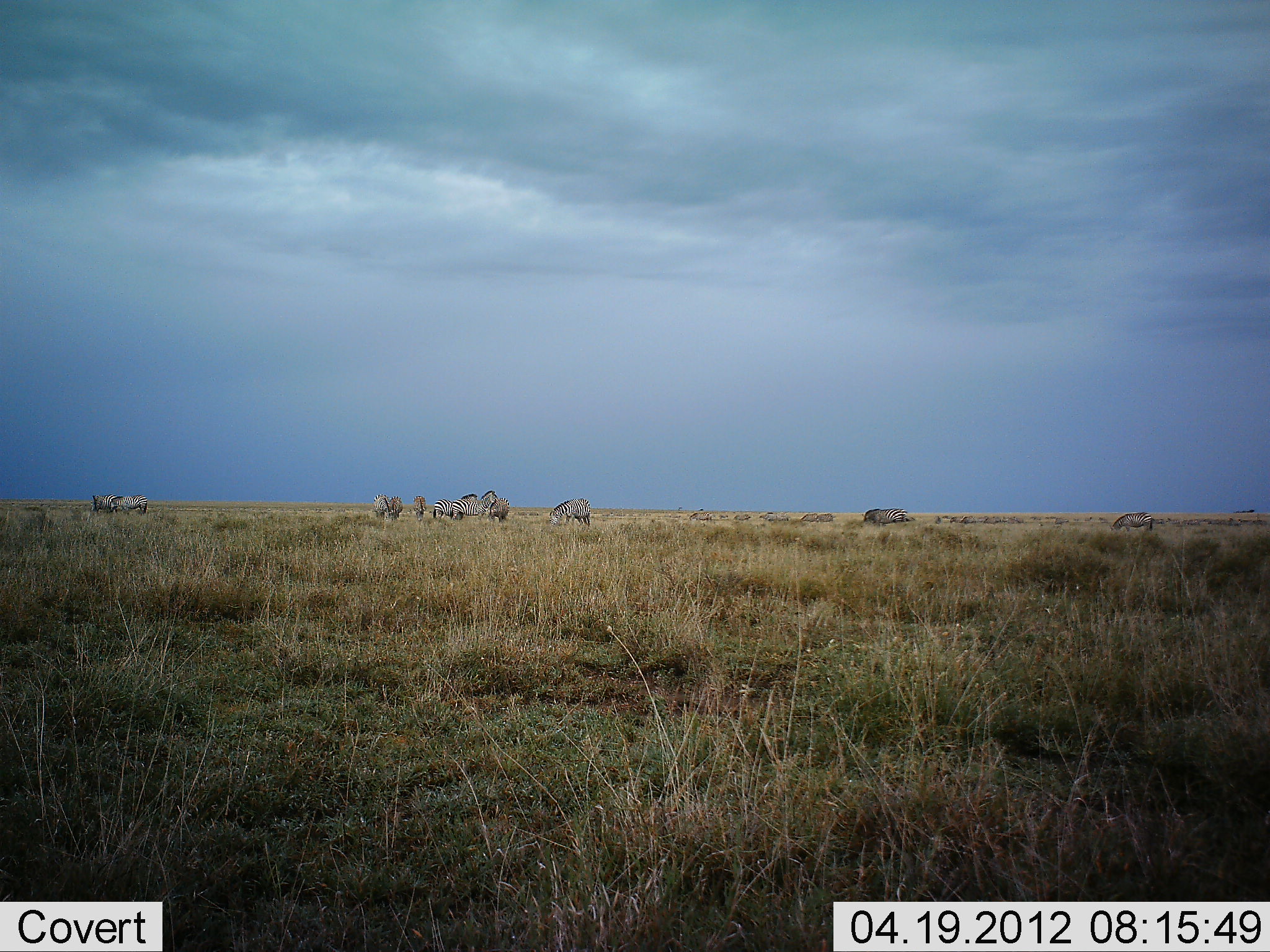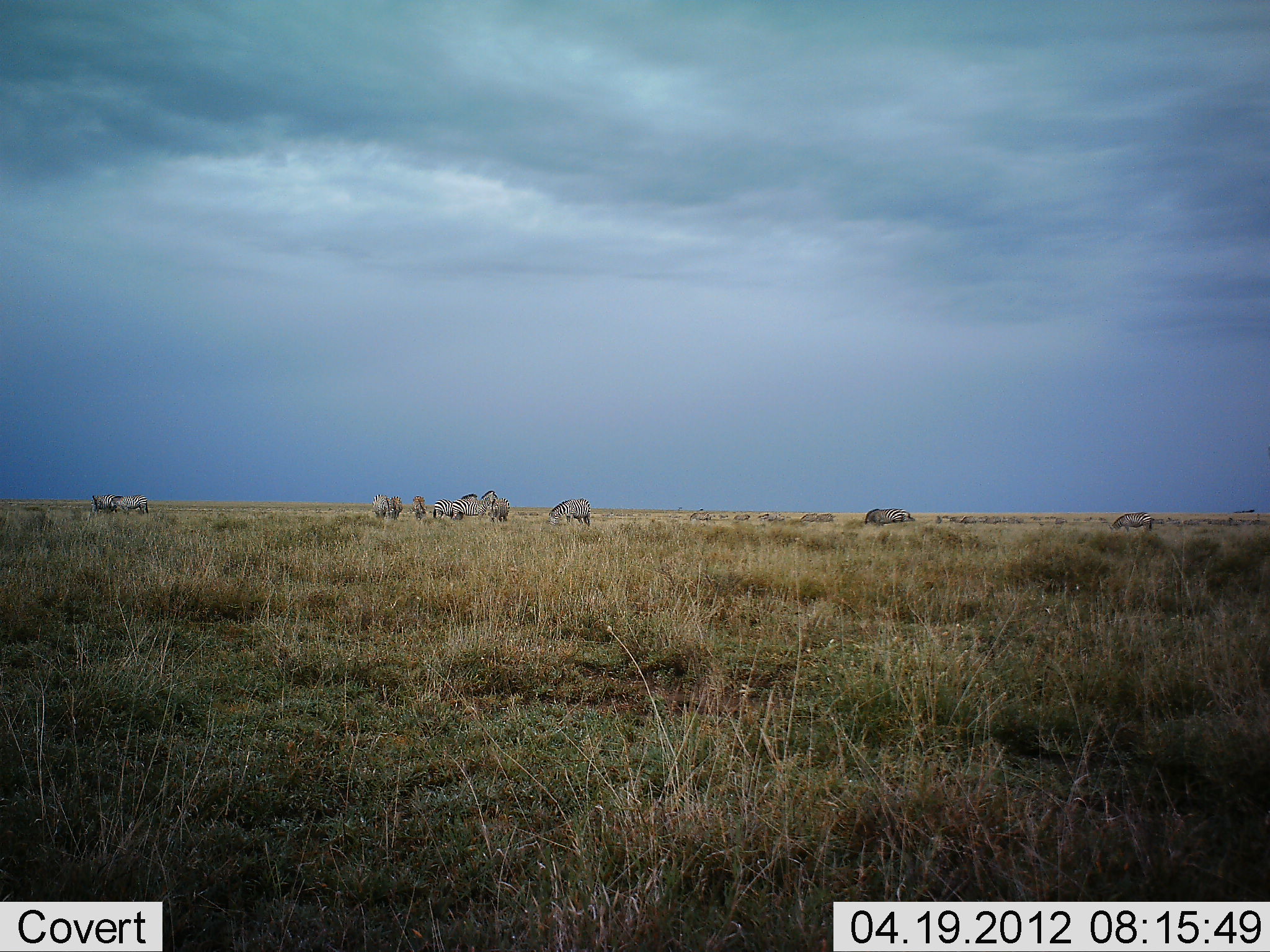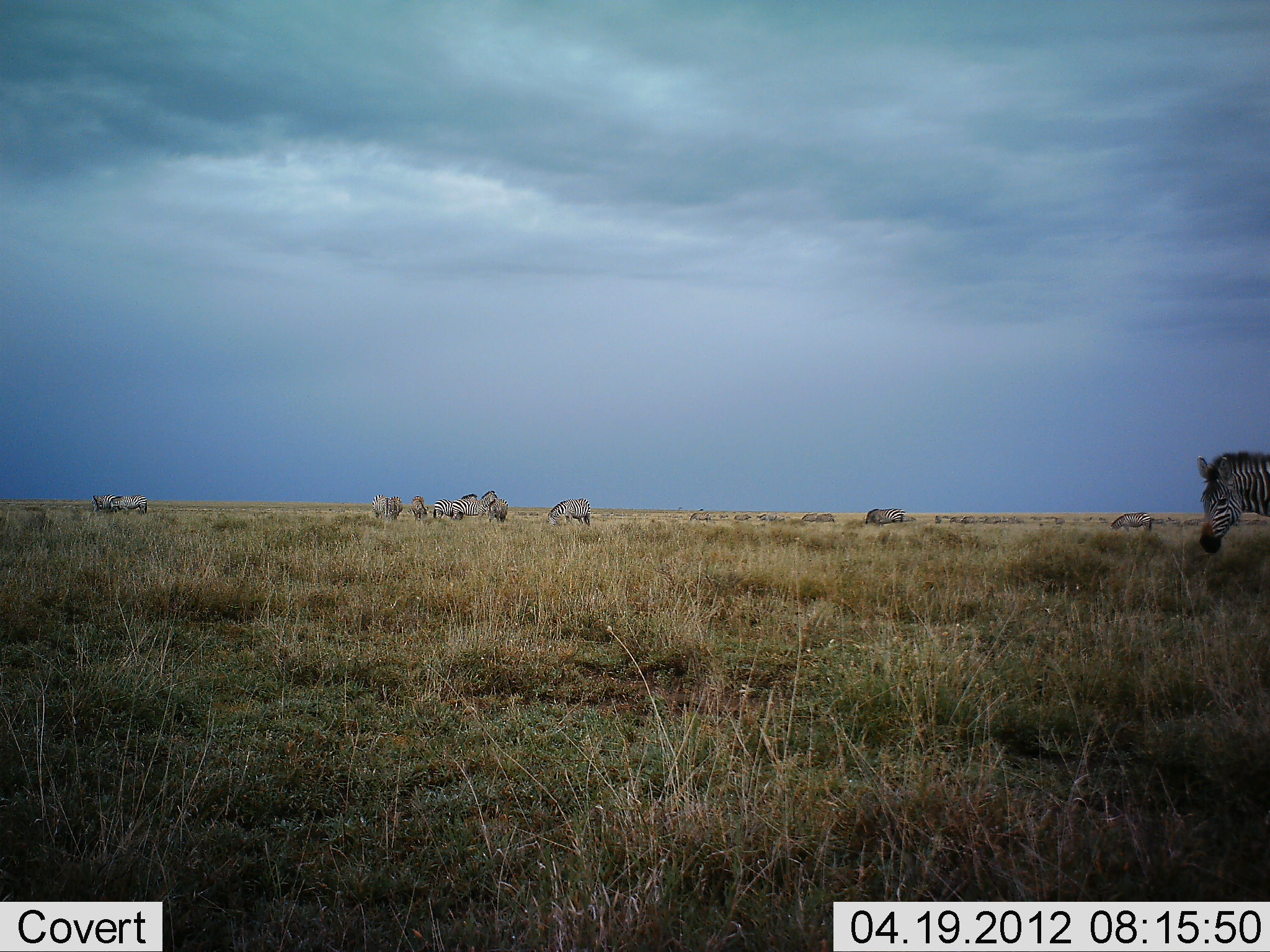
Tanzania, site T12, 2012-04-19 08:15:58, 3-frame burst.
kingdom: Animalia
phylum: Chordata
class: Mammalia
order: Perissodactyla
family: Equidae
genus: Equus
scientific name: Equus quagga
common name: plains zebra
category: zebra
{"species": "zebra (plains zebra) (Equus quagga)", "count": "11-50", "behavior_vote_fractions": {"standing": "67%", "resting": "6%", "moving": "72%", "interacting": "0%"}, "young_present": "6%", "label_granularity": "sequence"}